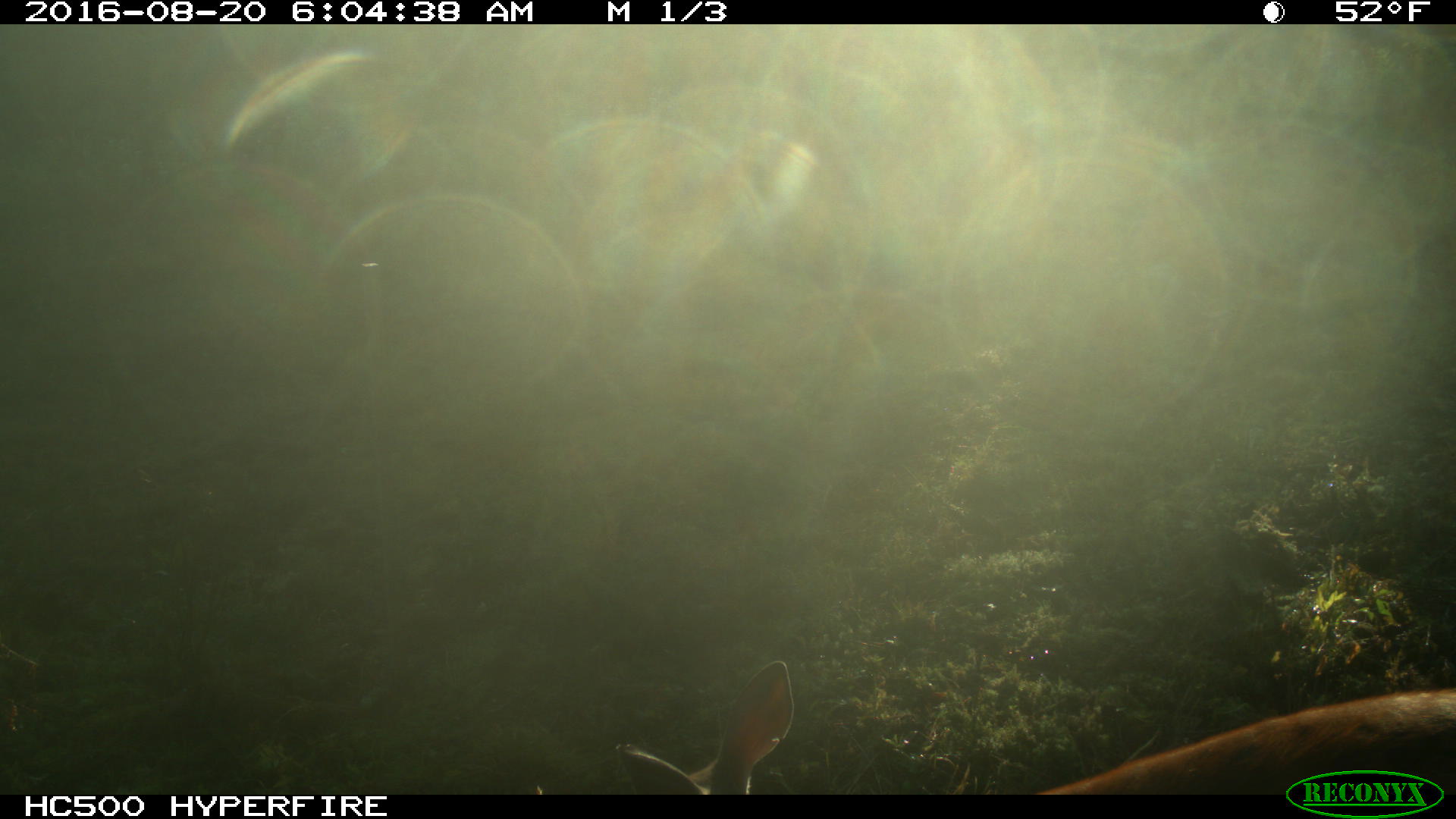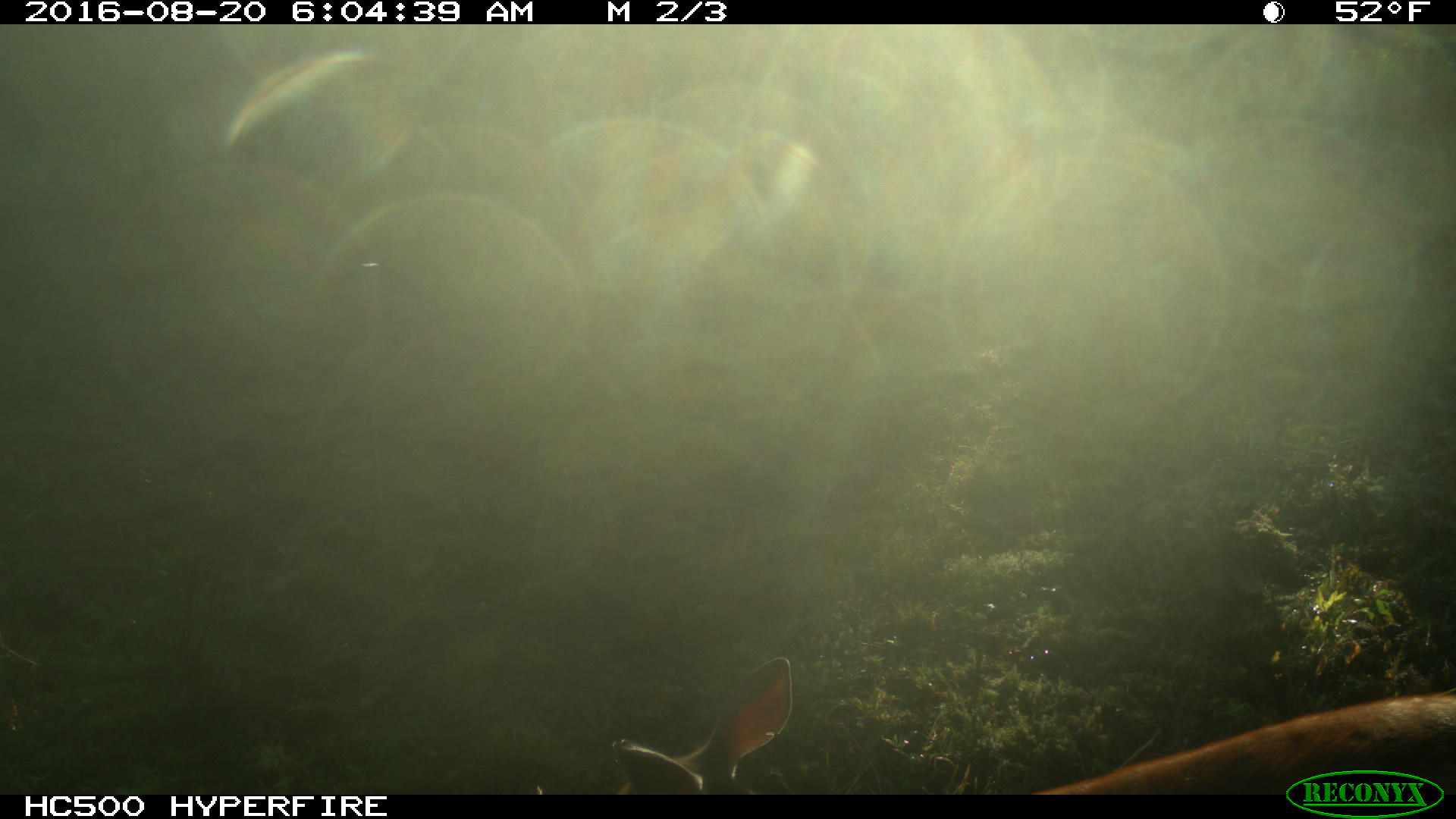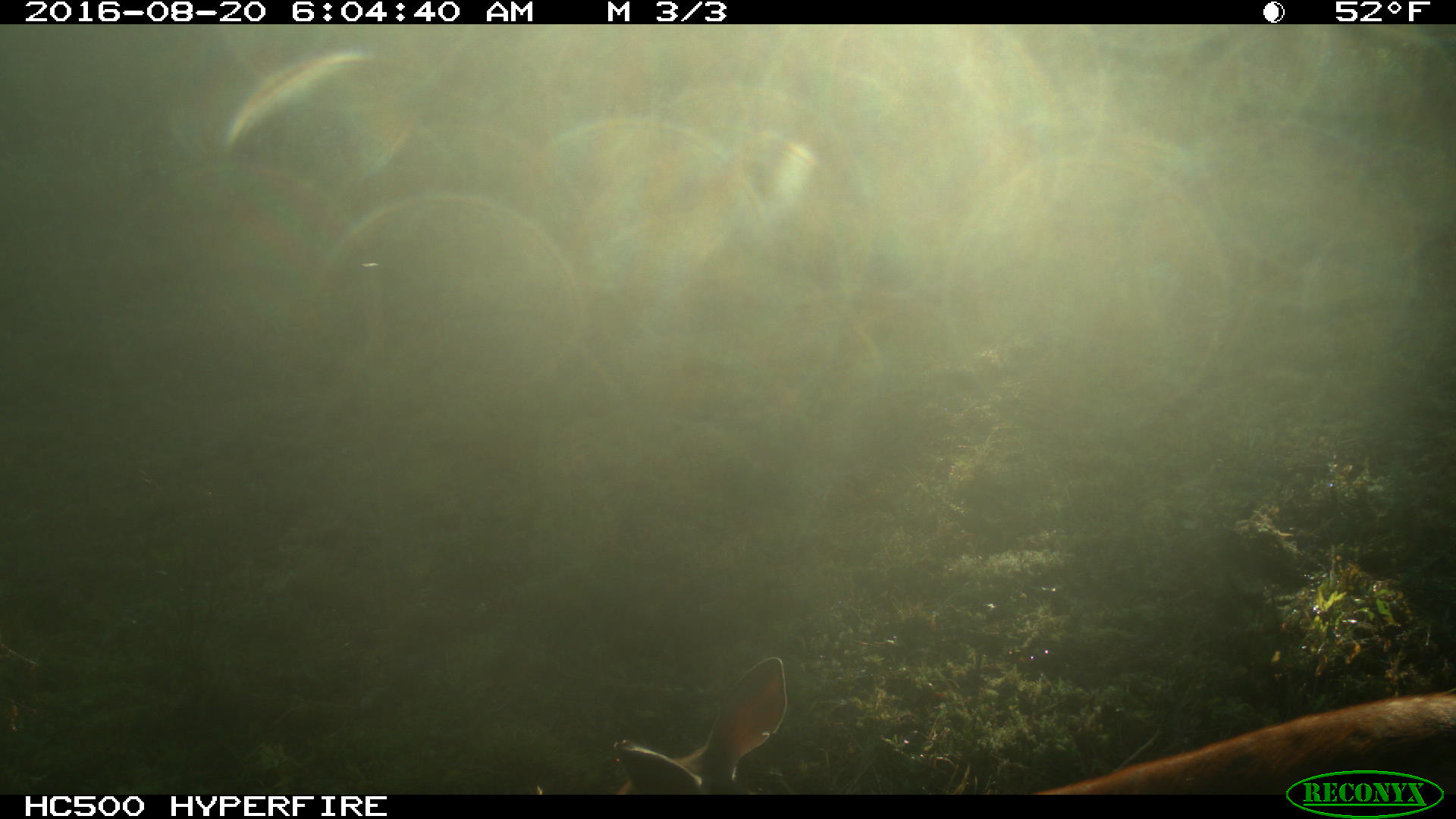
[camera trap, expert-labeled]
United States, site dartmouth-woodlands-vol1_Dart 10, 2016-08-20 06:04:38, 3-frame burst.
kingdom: Animalia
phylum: Chordata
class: Mammalia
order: Artiodactyla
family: Cervidae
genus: Odocoileus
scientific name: Odocoileus virginianus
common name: white-tailed deer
White-tailed deer (Odocoileus virginianus).